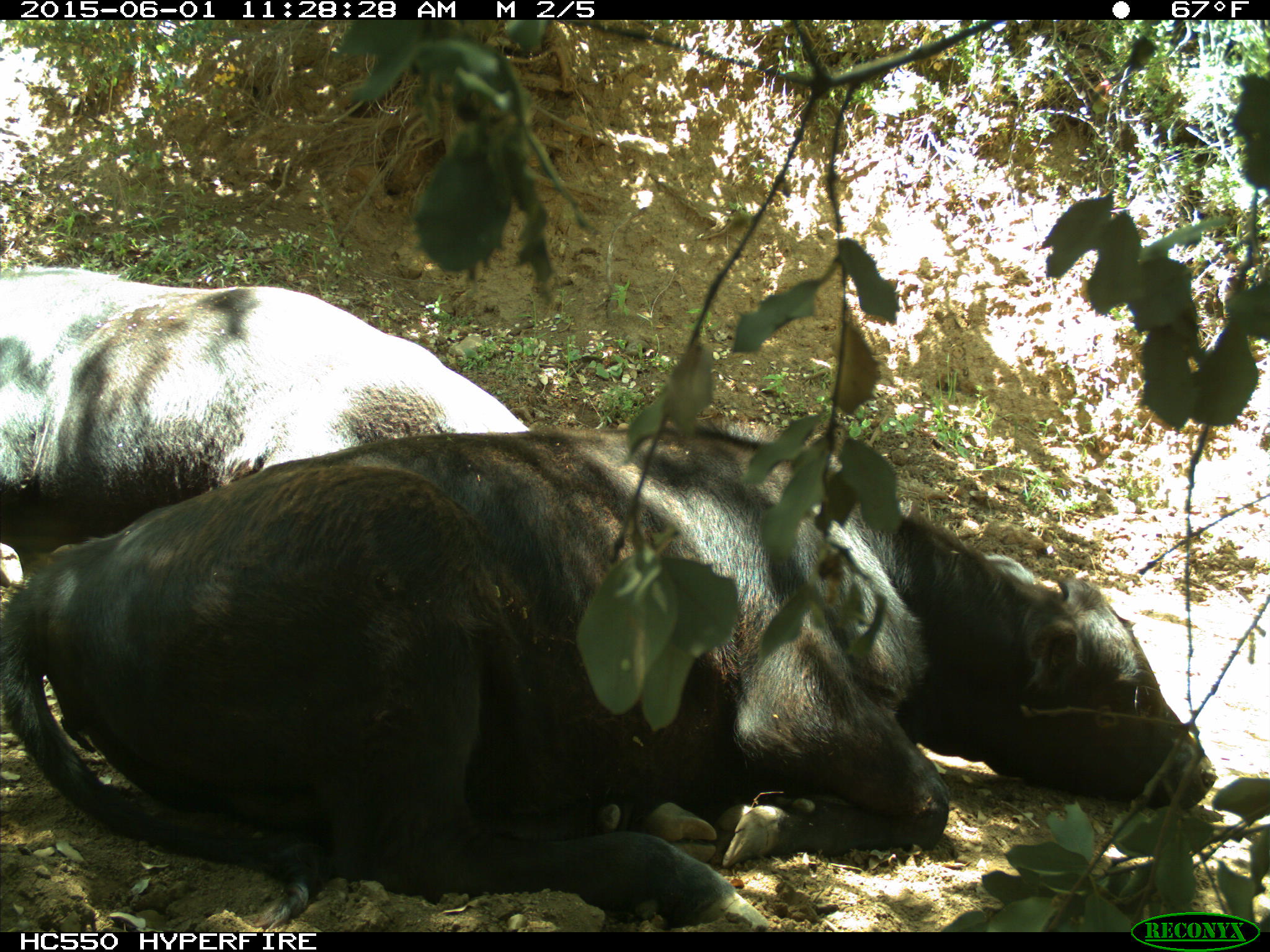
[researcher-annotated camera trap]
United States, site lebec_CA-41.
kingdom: Animalia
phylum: Chordata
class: Mammalia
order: Artiodactyla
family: Bovidae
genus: Bos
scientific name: Bos taurus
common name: domestic cow